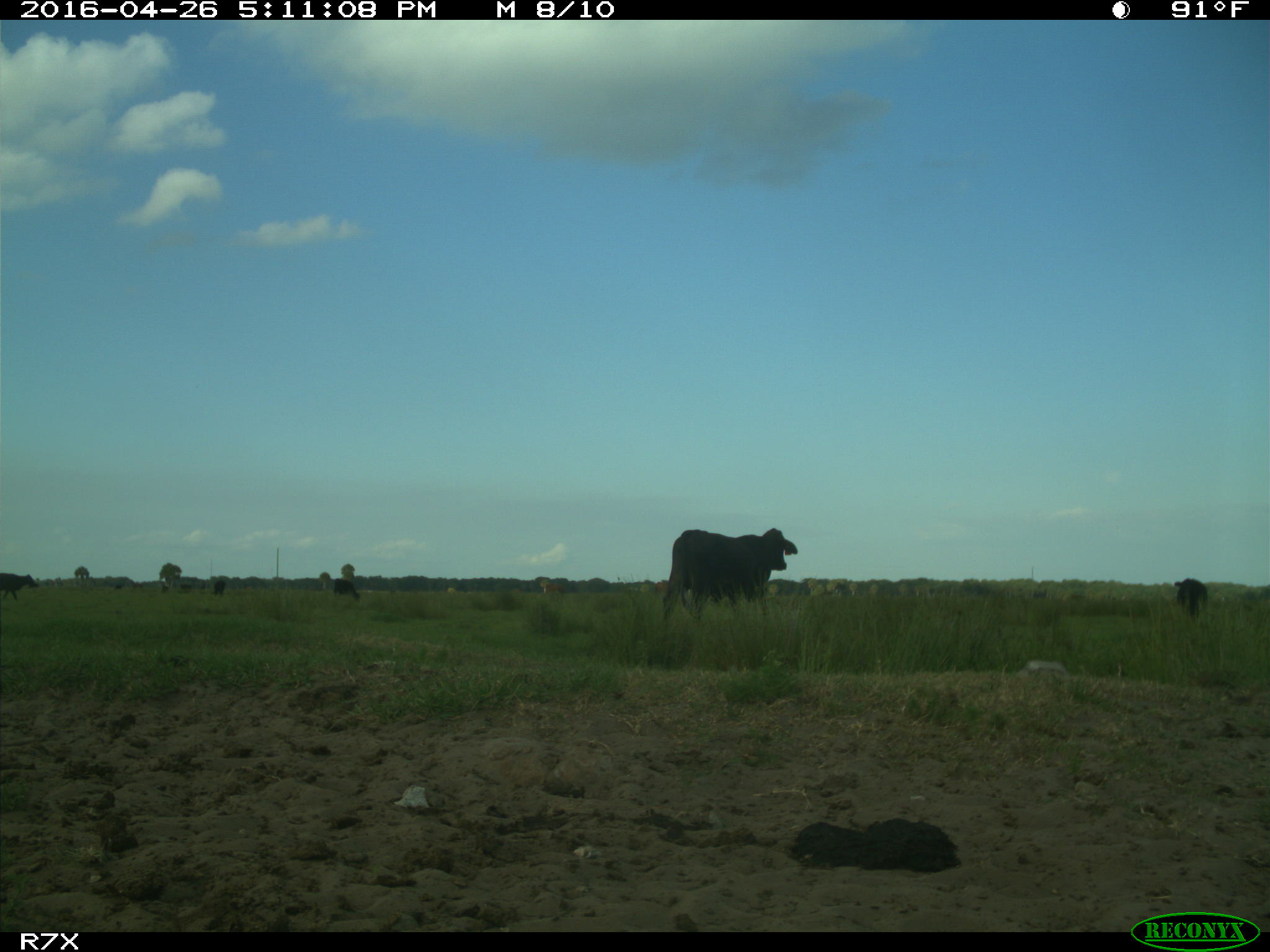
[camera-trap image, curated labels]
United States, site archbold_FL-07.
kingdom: Animalia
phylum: Chordata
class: Mammalia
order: Artiodactyla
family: Bovidae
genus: Bos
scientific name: Bos taurus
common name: domestic cow